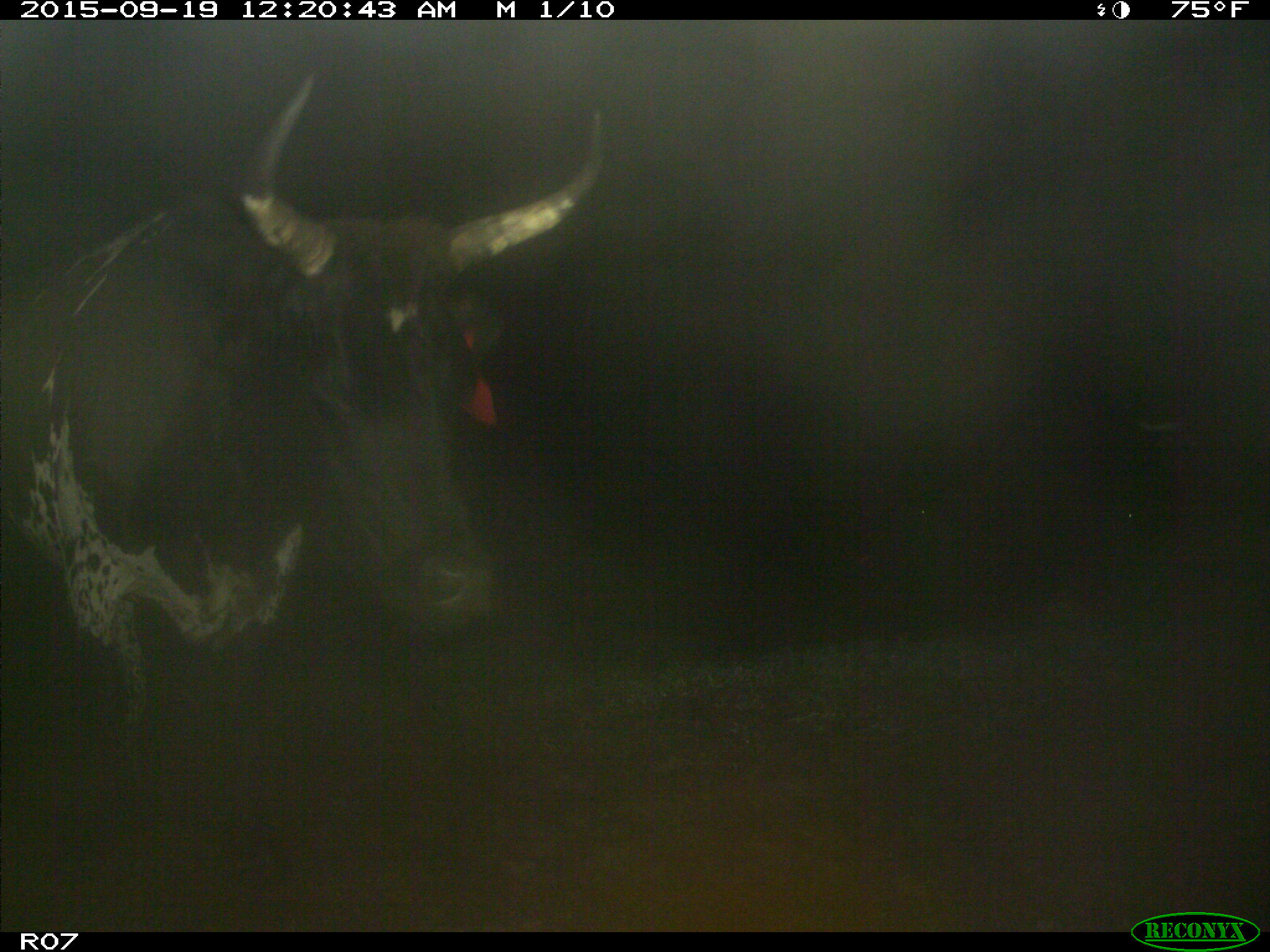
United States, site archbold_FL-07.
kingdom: Animalia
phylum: Chordata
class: Mammalia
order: Artiodactyla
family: Bovidae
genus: Bos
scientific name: Bos taurus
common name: domestic cow